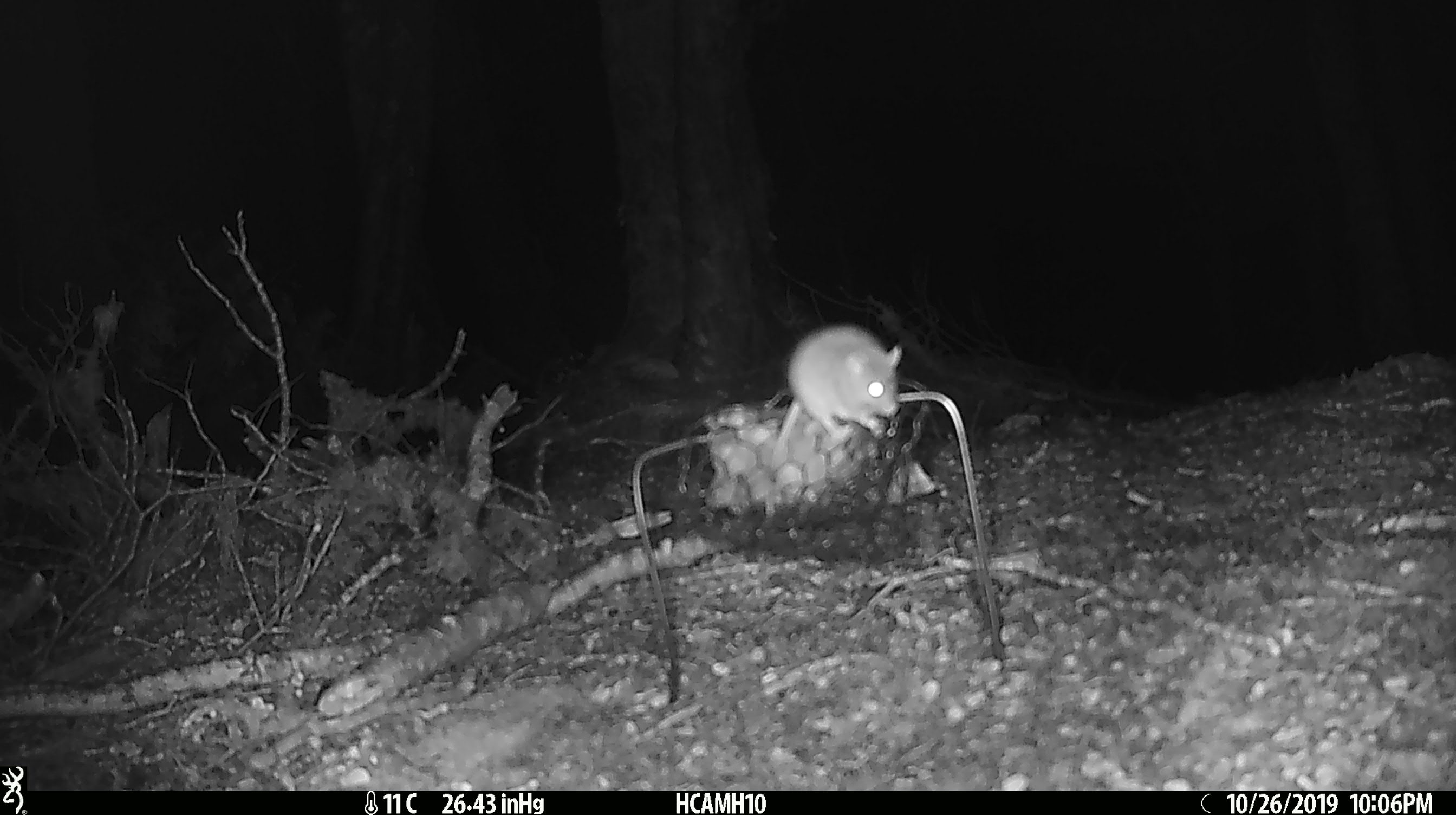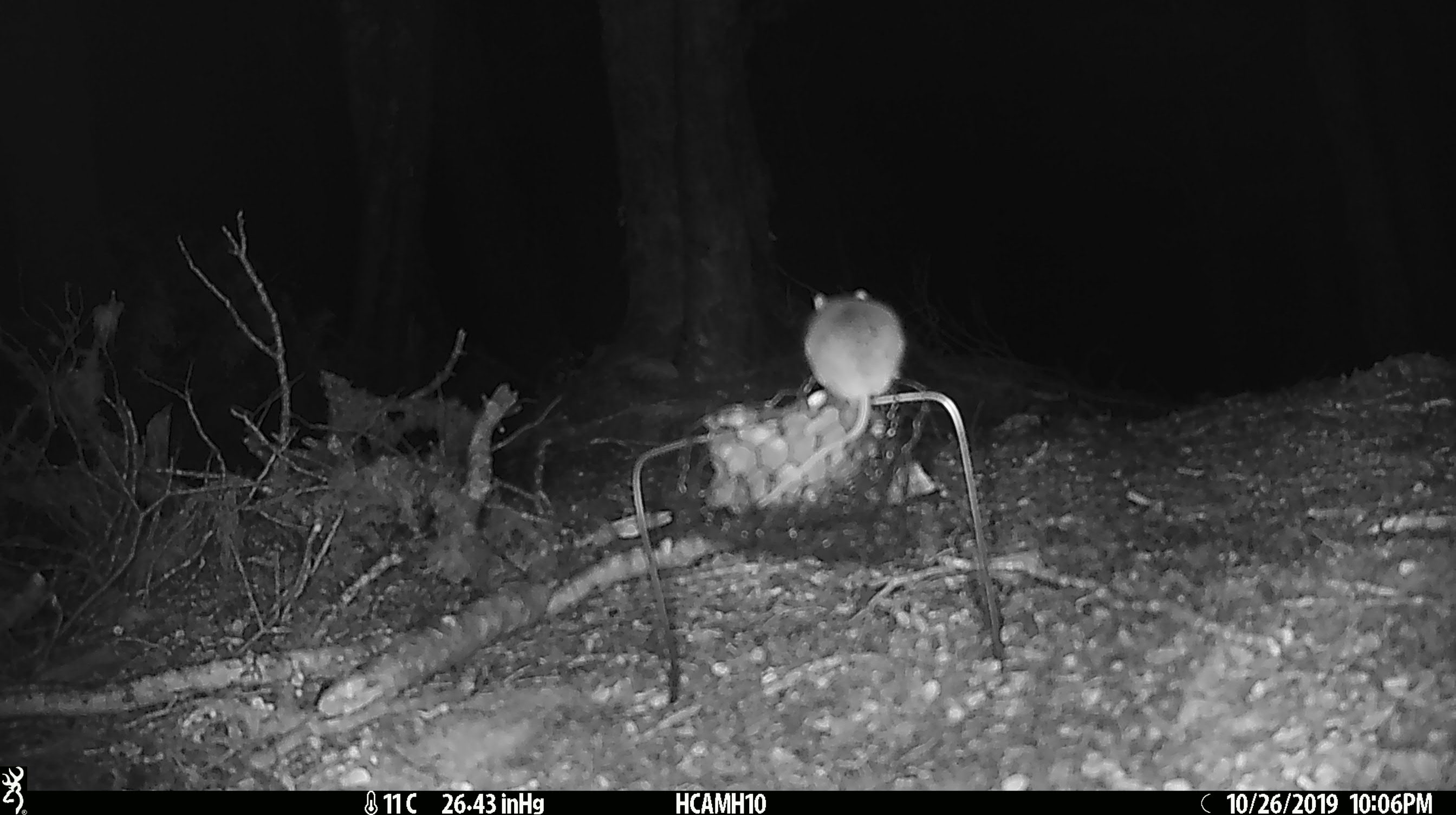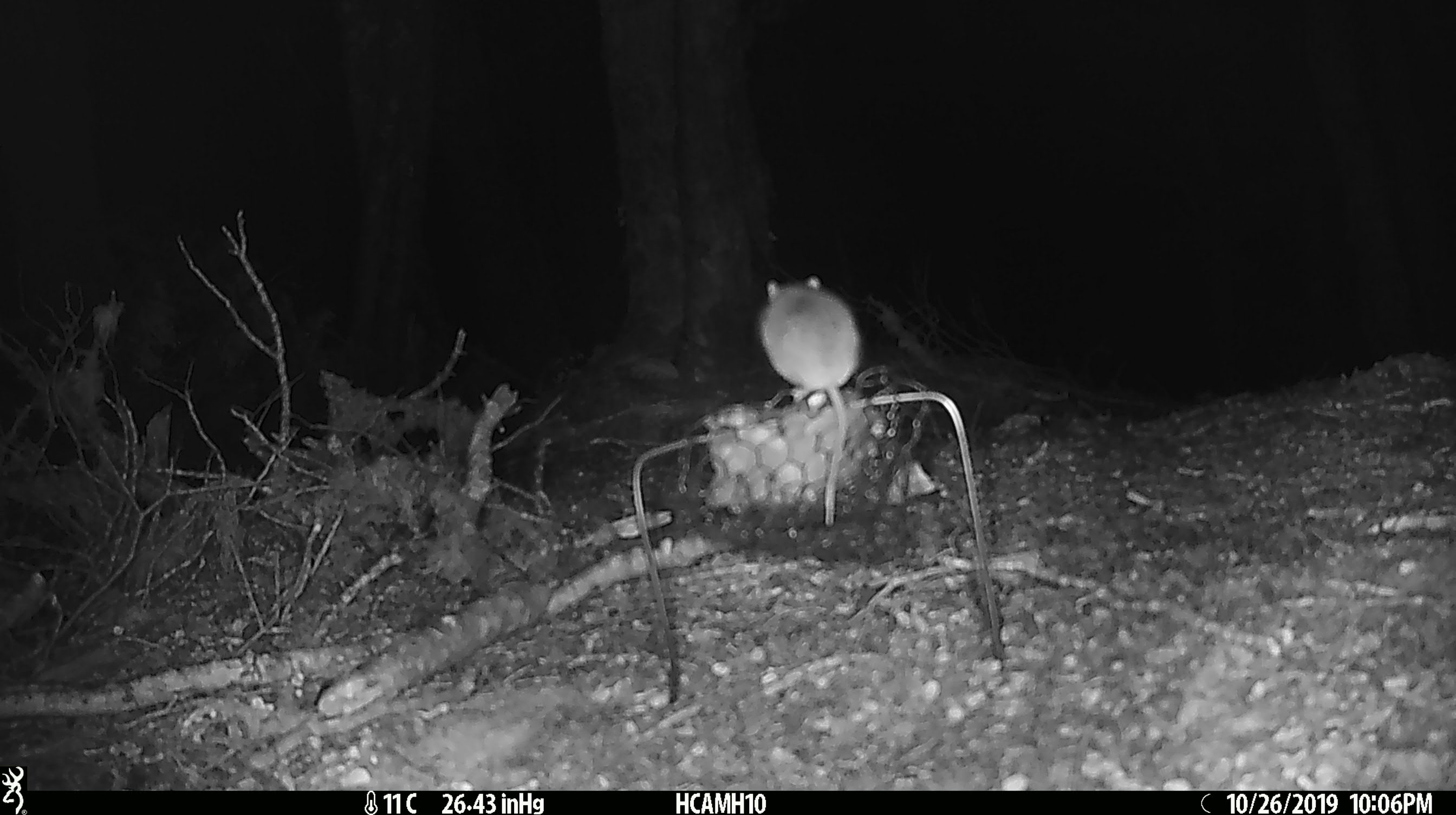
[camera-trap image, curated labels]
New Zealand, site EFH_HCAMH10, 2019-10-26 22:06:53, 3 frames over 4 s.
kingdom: Animalia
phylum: Chordata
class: Mammalia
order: Rodentia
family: Muridae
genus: Mus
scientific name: Mus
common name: mouse